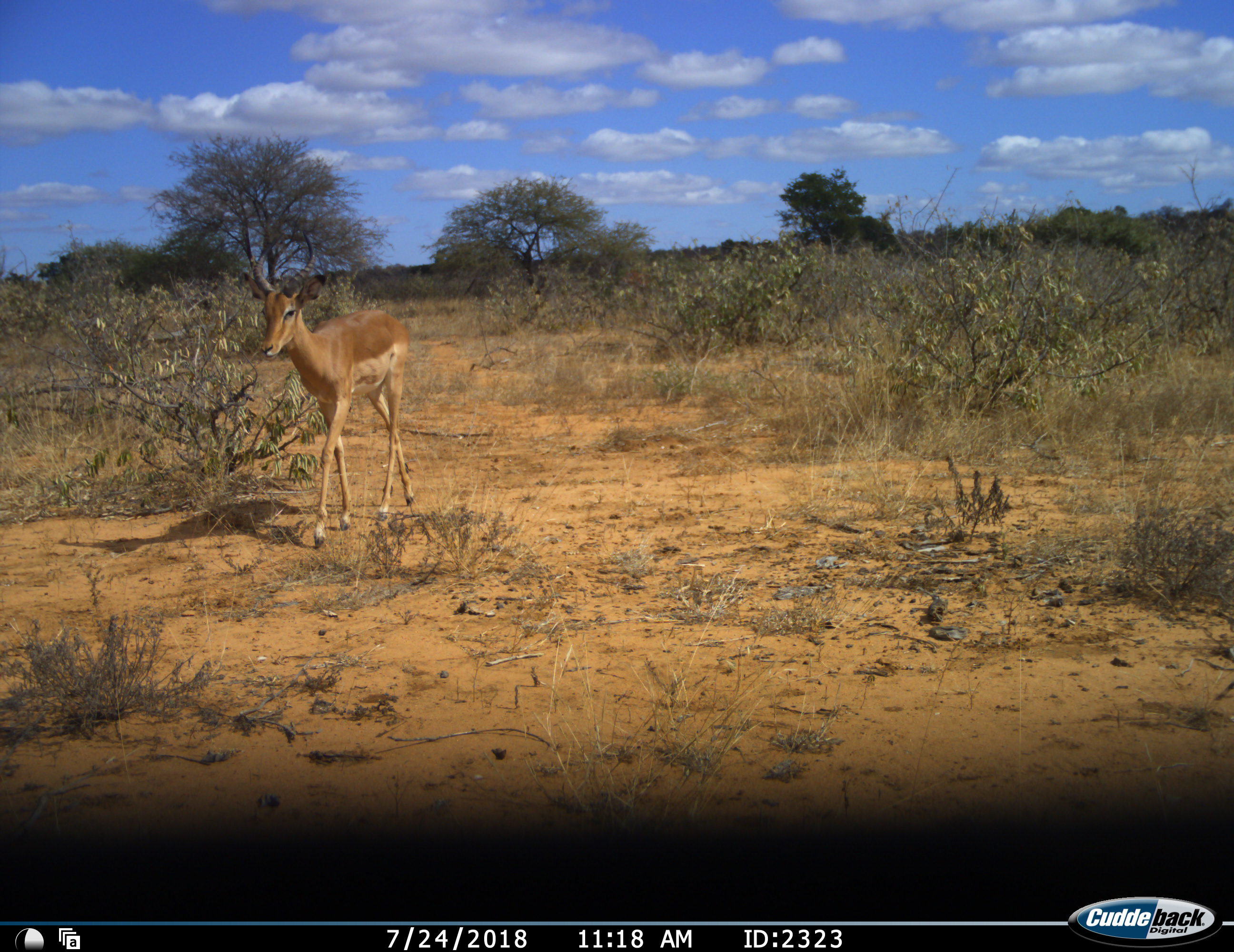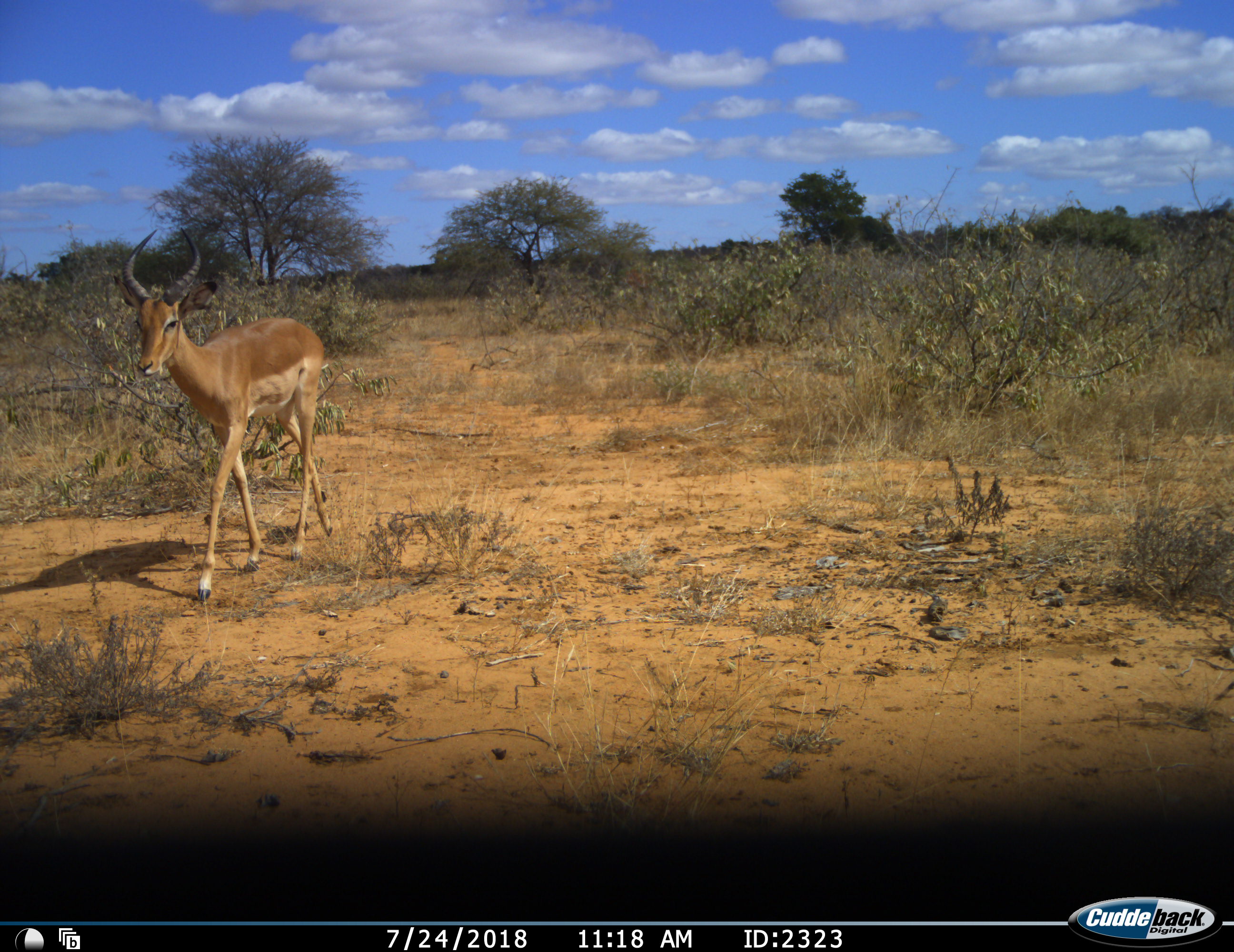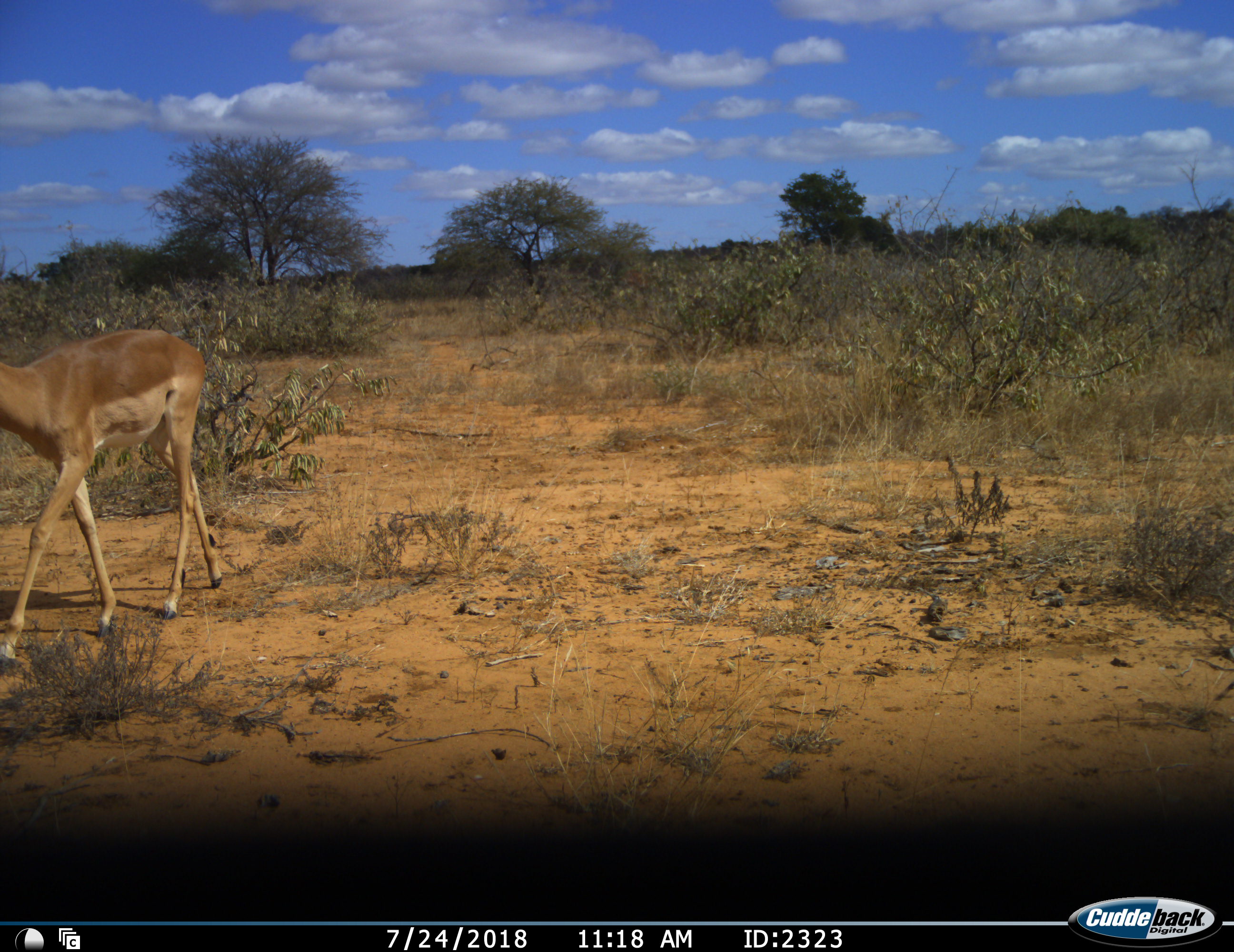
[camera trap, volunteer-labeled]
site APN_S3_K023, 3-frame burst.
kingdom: Animalia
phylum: Chordata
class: Mammalia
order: Artiodactyla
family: Bovidae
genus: Aepyceros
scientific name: Aepyceros melampus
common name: impala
Impala (Aepyceros melampus), count 1. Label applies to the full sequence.